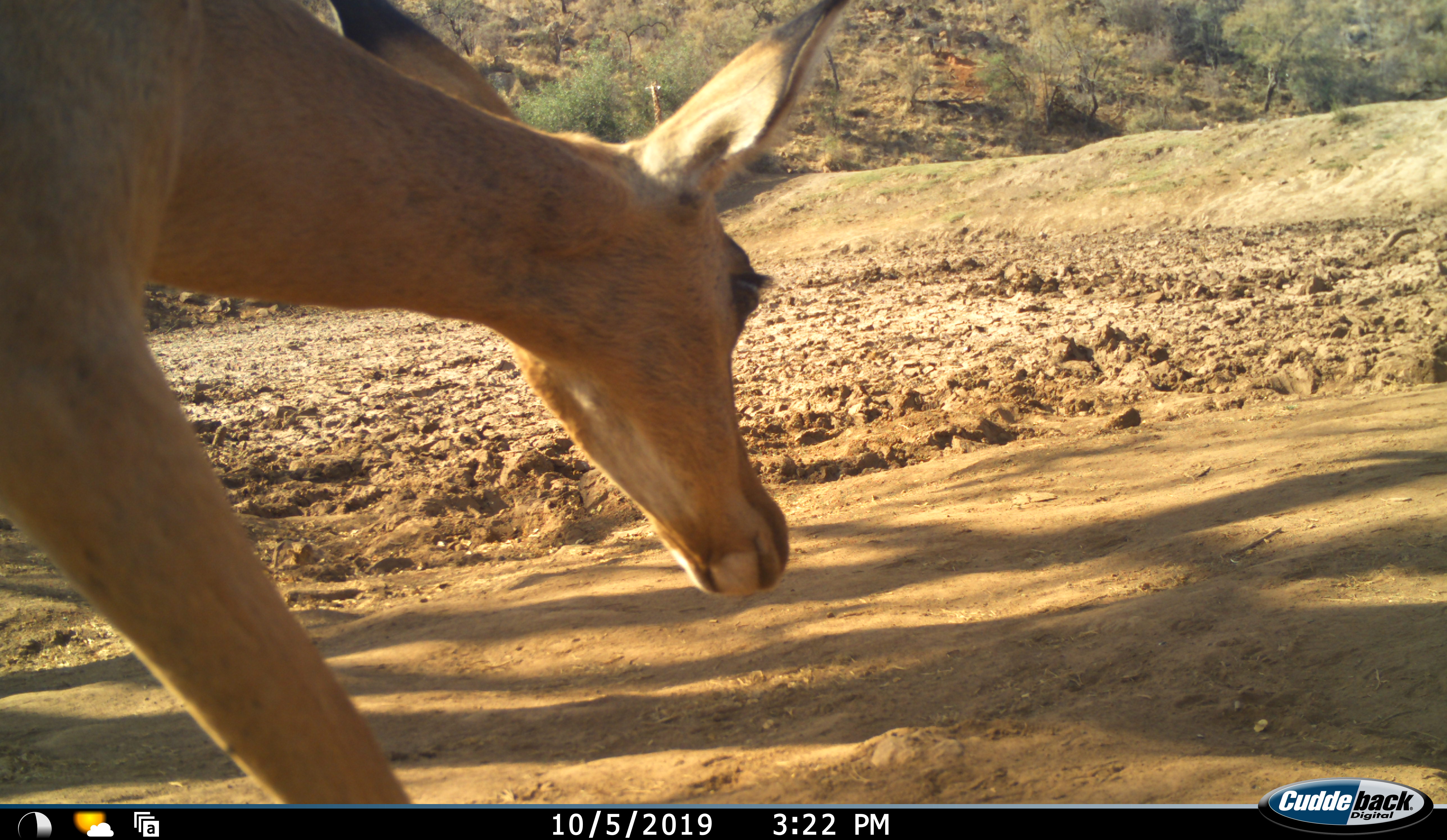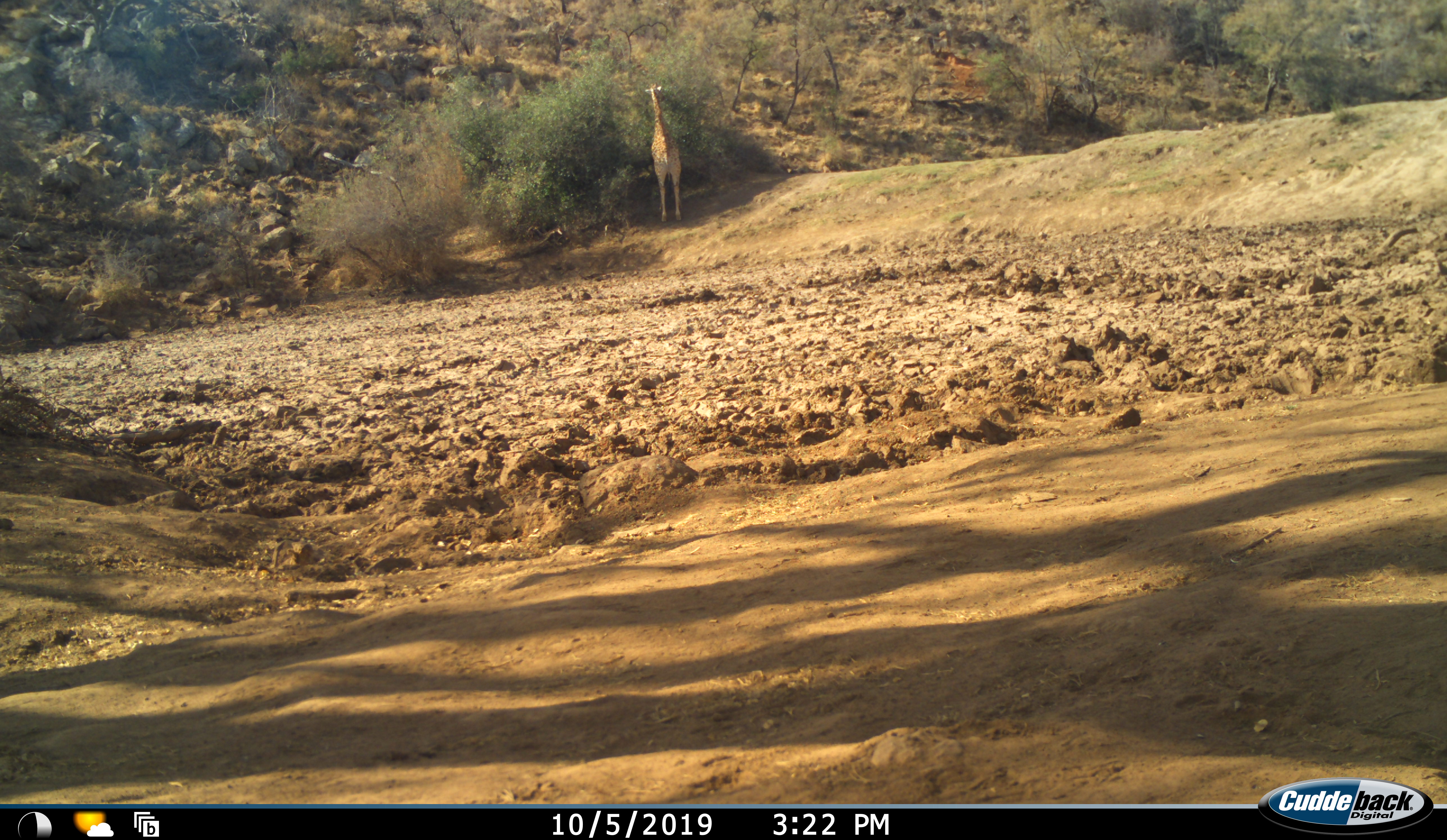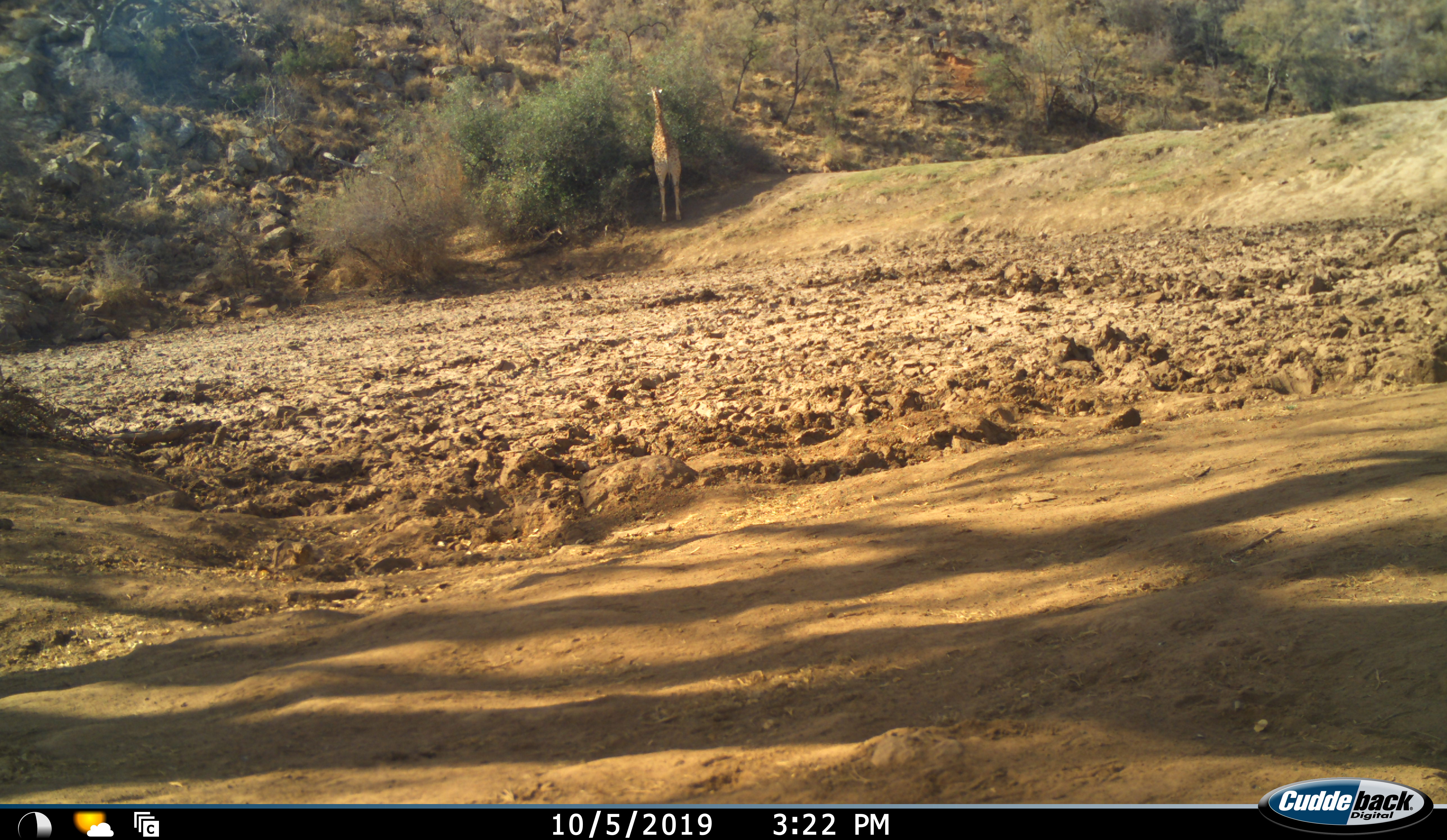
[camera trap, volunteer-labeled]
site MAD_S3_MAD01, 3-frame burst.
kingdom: Animalia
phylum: Chordata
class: Mammalia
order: Artiodactyla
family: Giraffidae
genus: Giraffa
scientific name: Giraffa camelopardalis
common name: giraffe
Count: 1.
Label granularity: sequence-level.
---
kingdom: Animalia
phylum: Chordata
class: Mammalia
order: Artiodactyla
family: Bovidae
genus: Aepyceros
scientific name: Aepyceros melampus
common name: impala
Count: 1.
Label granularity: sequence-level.